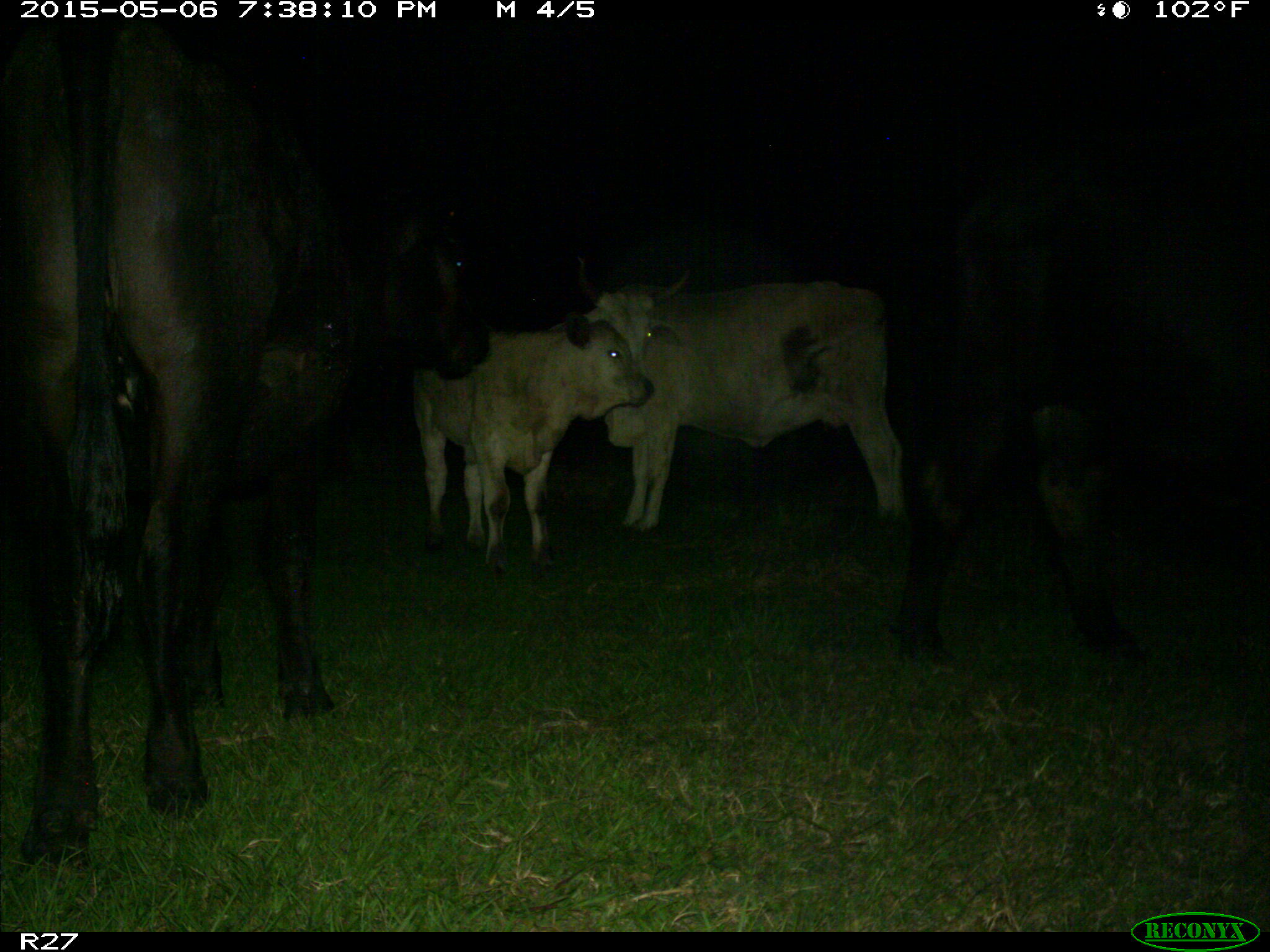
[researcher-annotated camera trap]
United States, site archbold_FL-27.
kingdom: Animalia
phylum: Chordata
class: Mammalia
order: Artiodactyla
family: Bovidae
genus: Bos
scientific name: Bos taurus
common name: domestic cow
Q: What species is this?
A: Bos taurus (domestic cow).